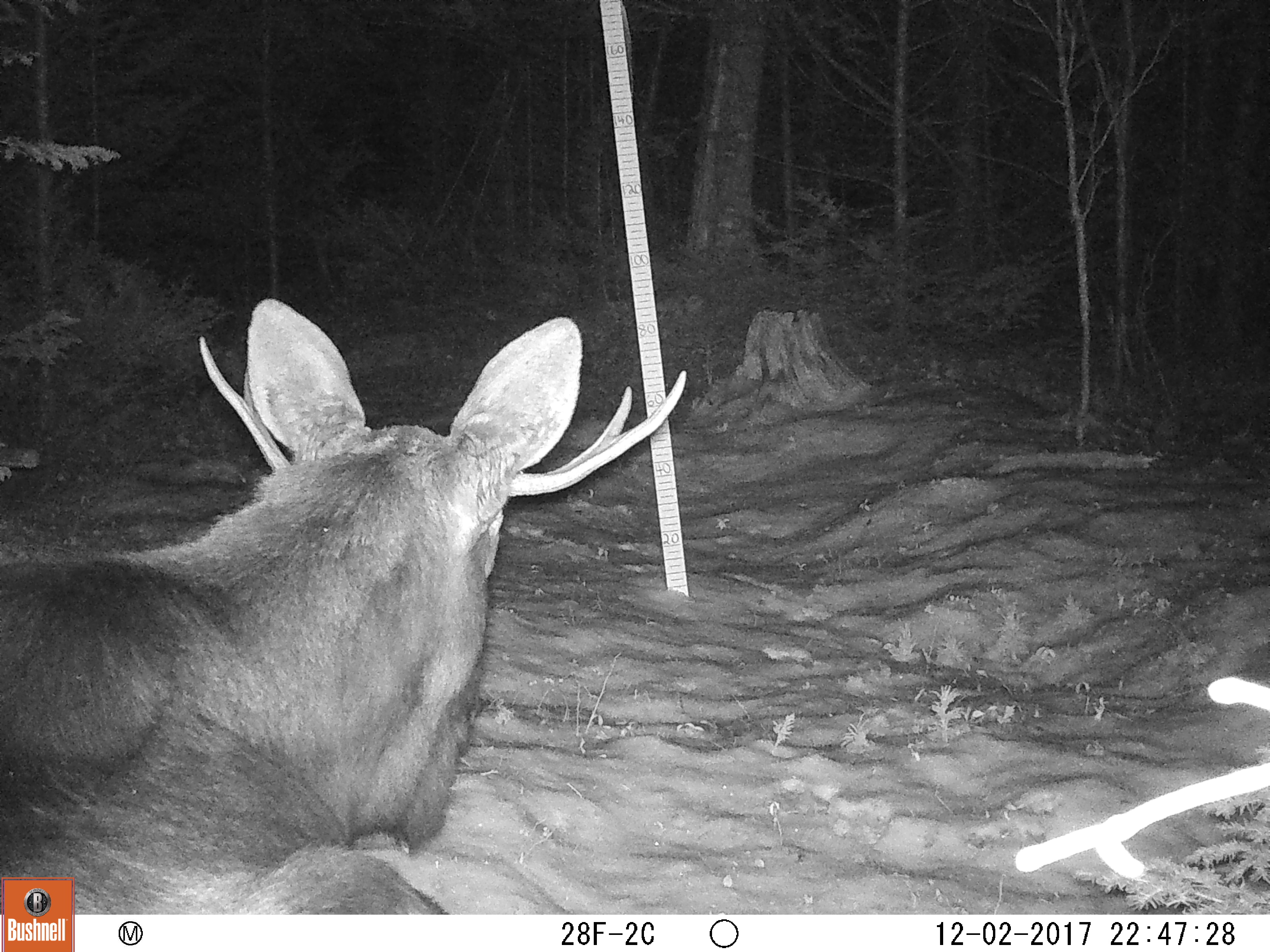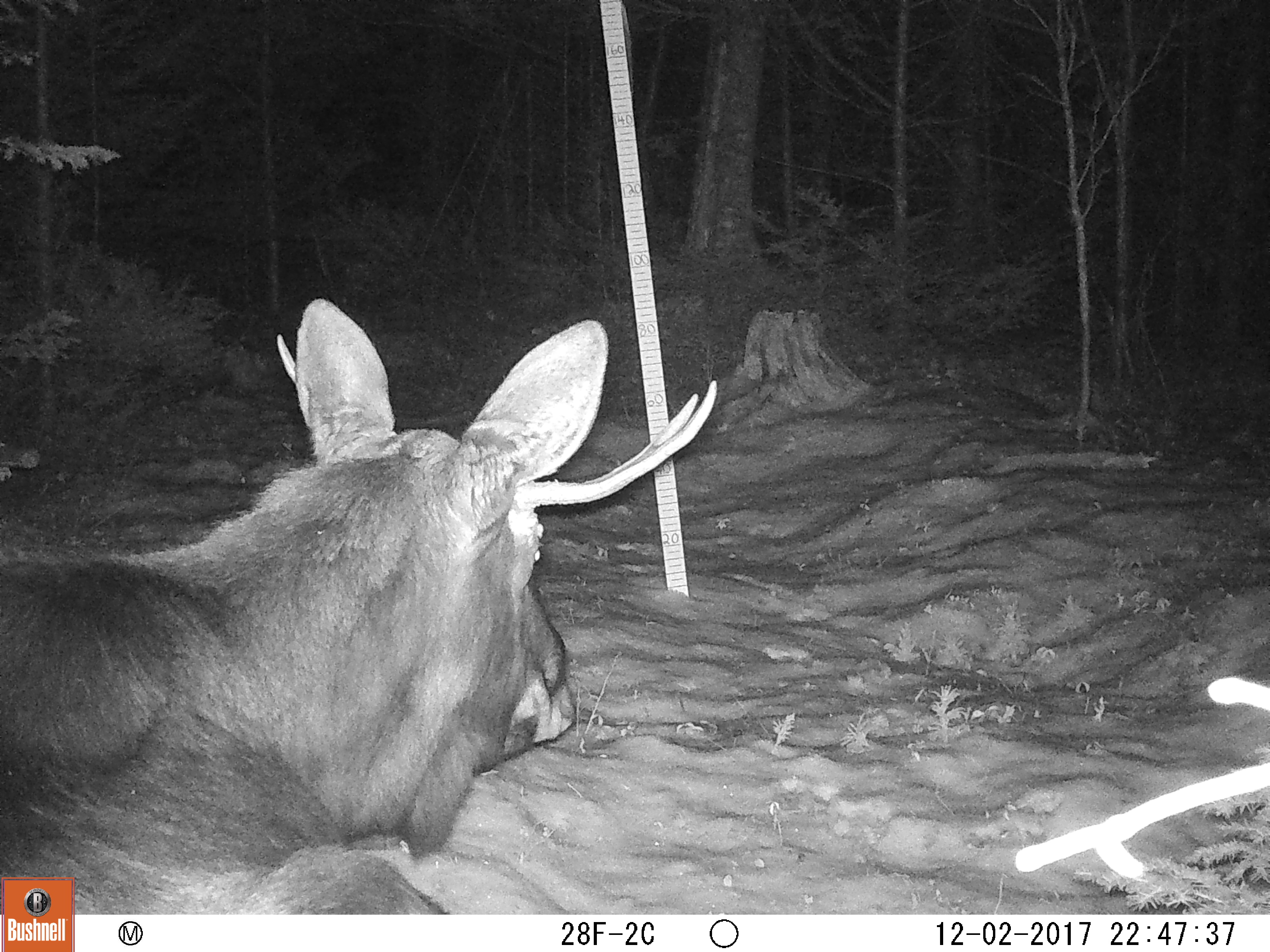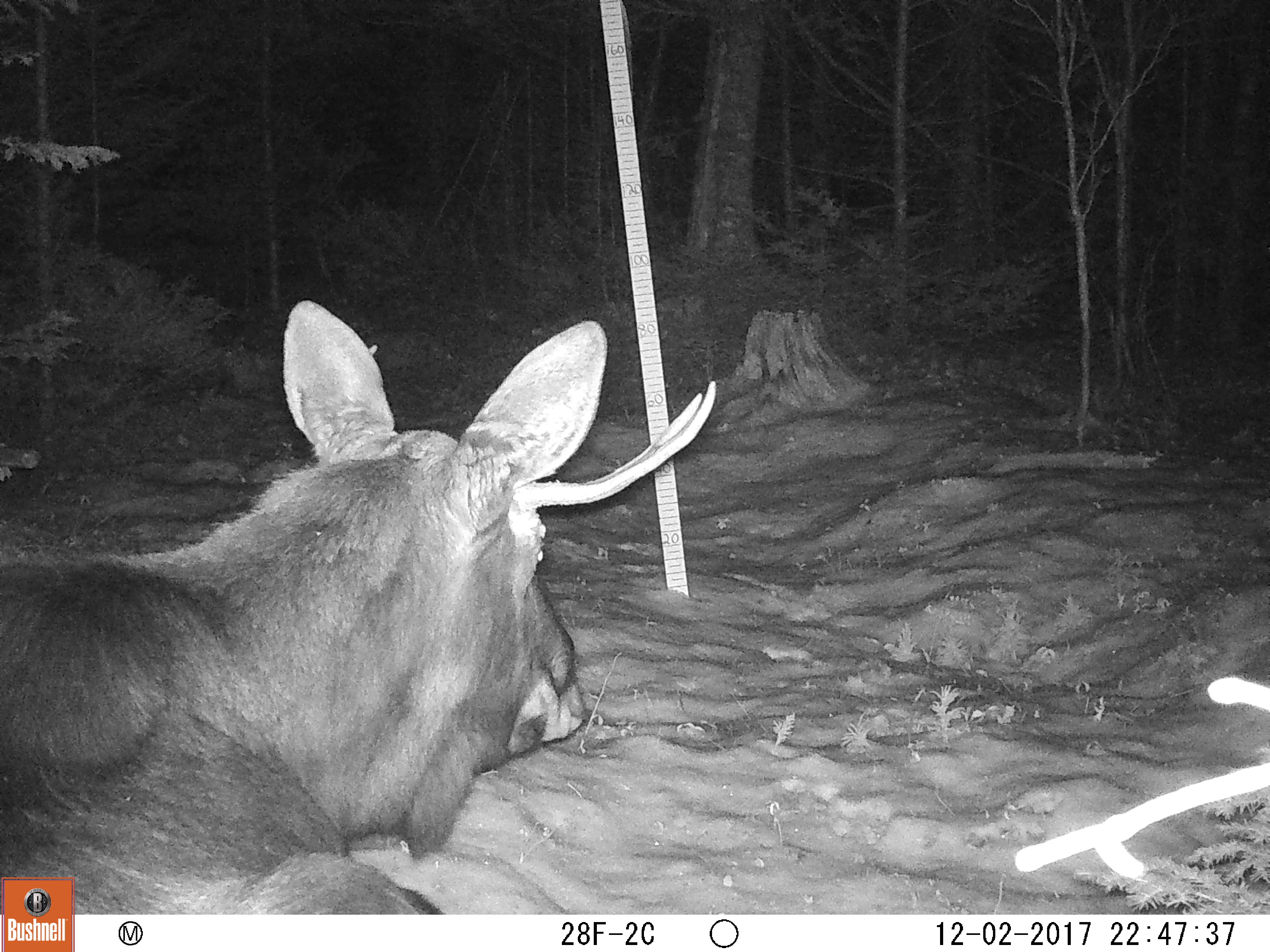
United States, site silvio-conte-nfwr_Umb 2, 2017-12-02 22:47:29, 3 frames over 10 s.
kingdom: Animalia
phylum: Chordata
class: Mammalia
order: Artiodactyla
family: Cervidae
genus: Alces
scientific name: Alces alces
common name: moose